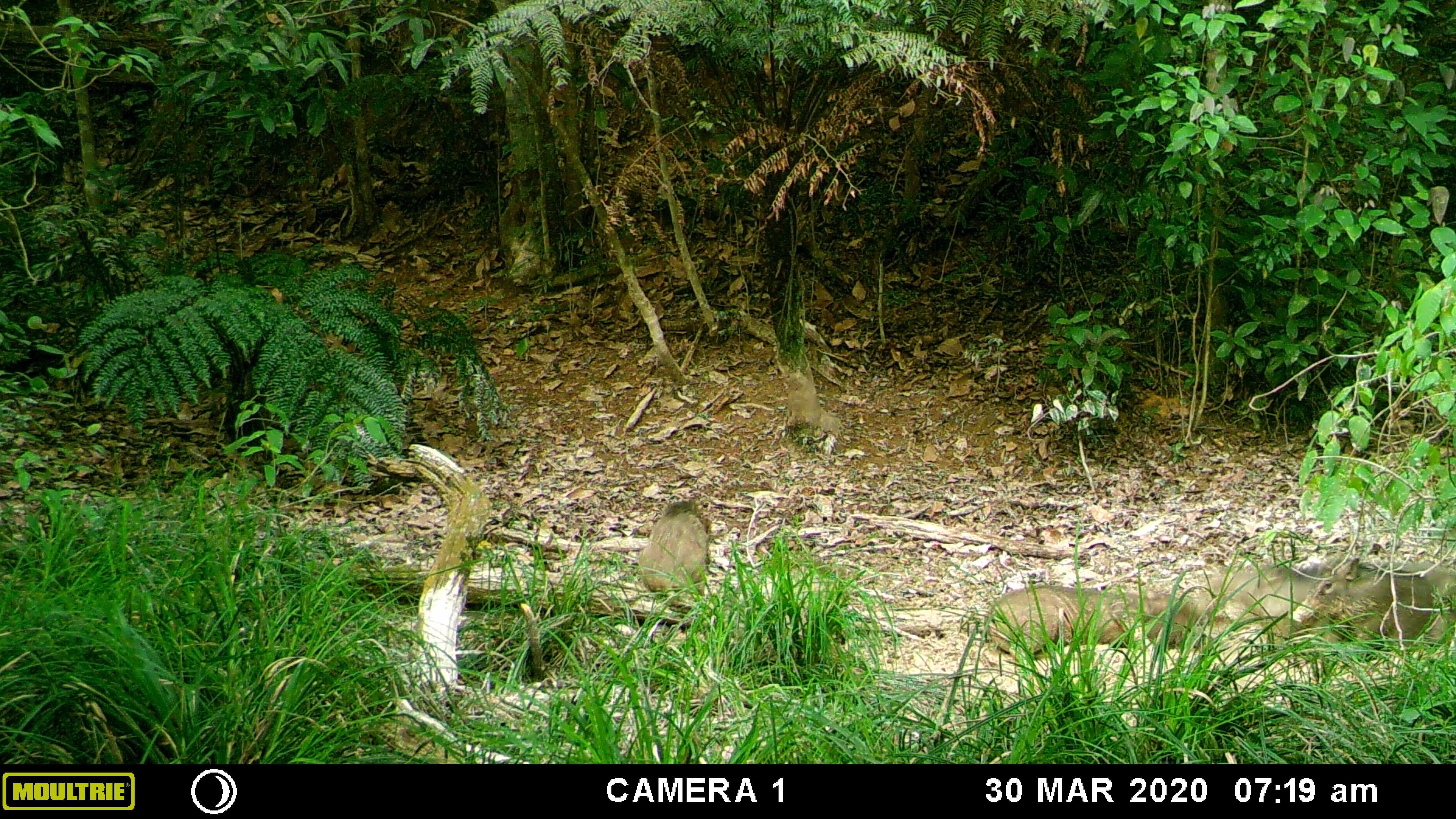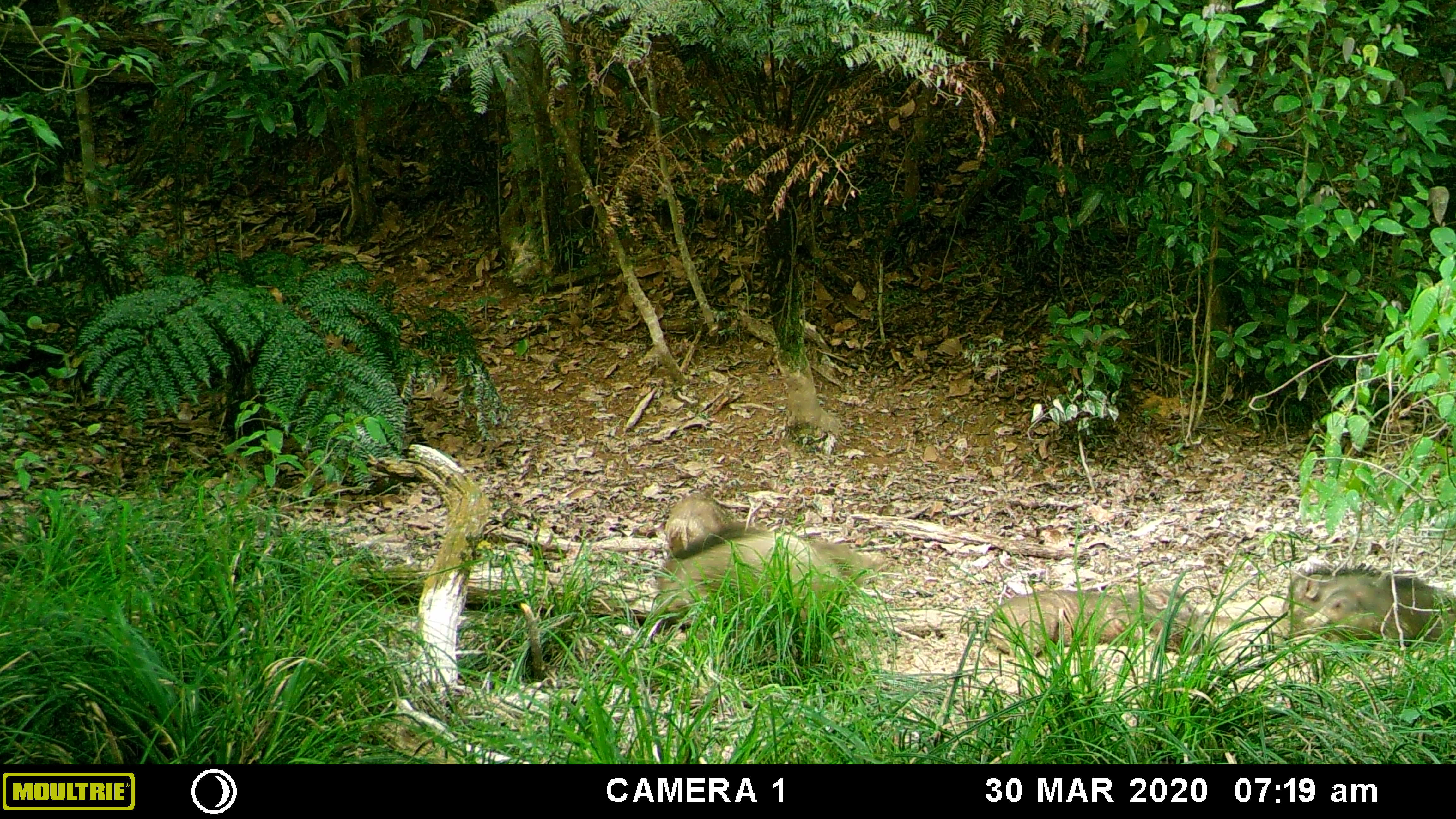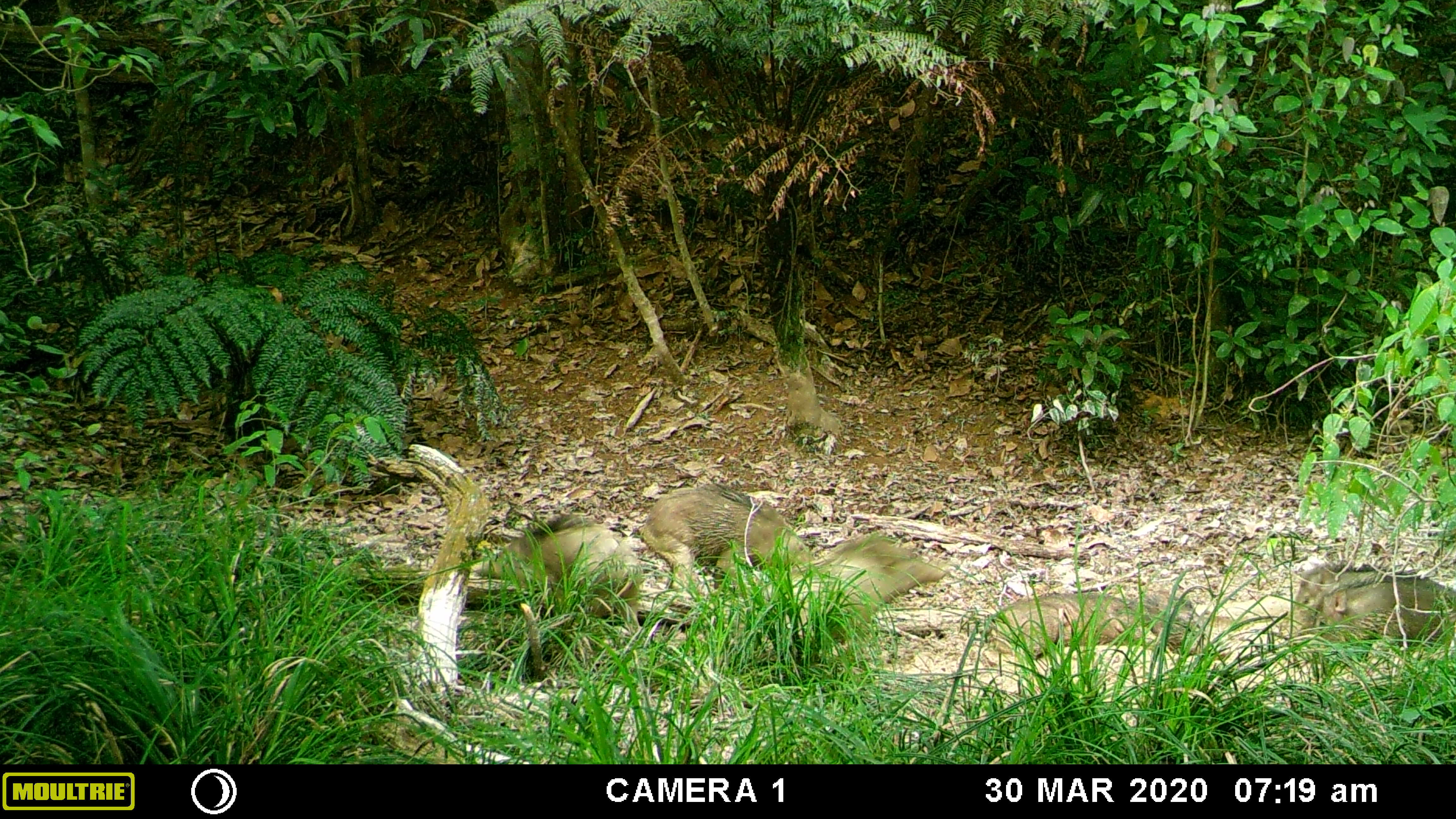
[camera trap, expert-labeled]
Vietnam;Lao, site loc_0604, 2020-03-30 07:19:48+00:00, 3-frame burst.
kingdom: Animalia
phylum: Chordata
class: Mammalia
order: Artiodactyla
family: Suidae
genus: Sus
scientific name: Sus scrofa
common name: eurasian wild pig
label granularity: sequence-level